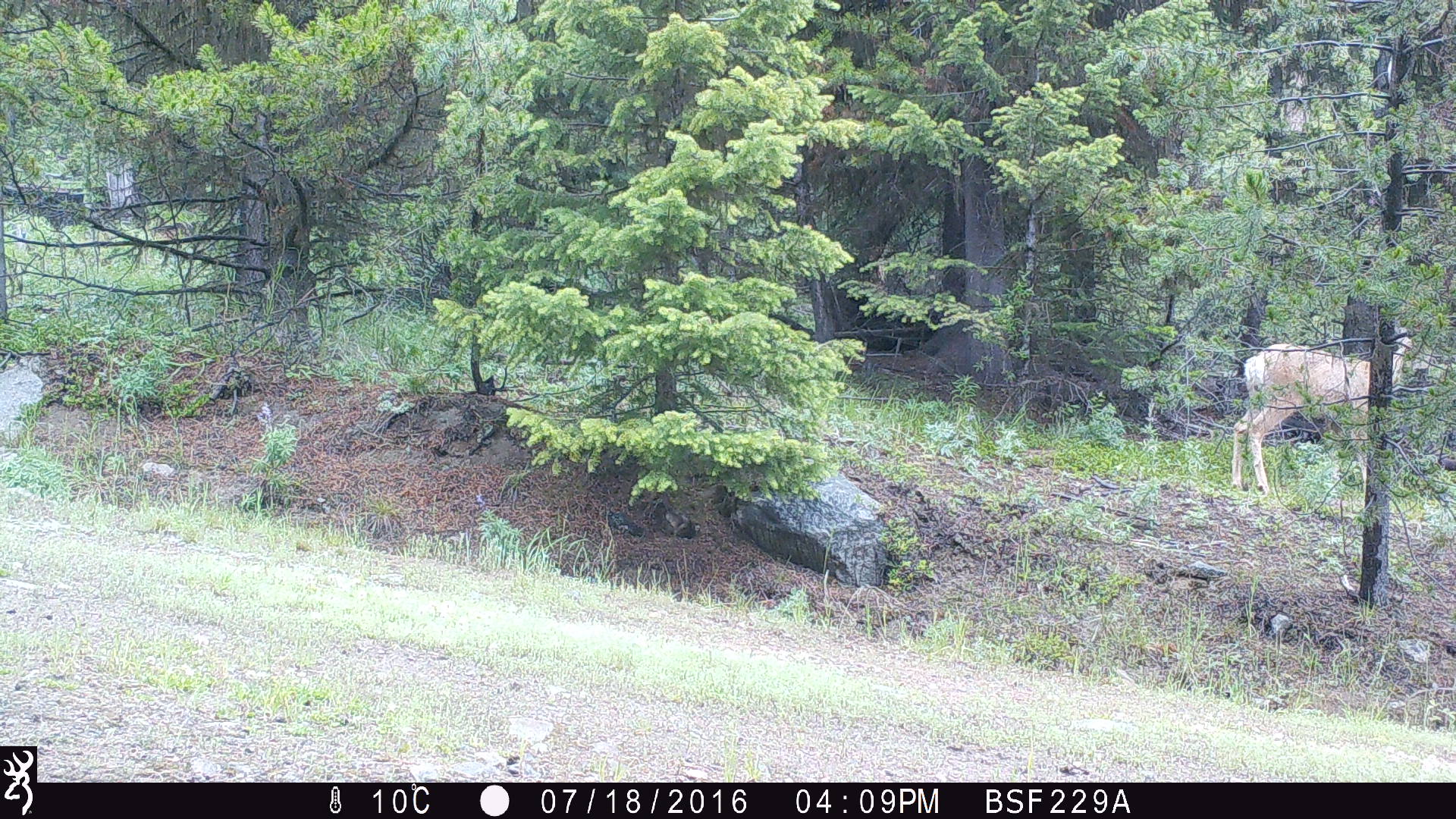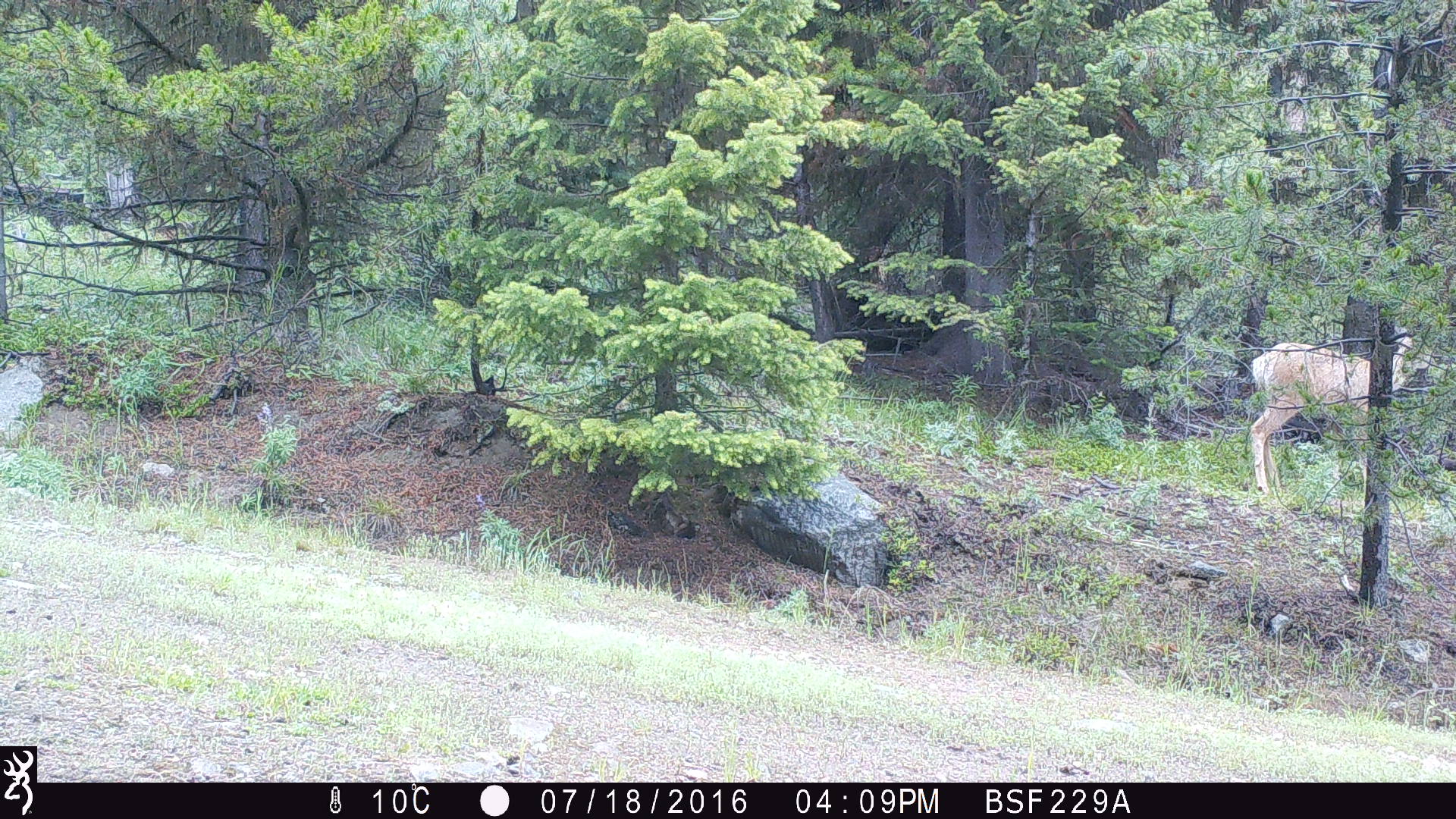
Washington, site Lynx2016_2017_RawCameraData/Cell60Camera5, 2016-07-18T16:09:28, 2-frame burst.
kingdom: Animalia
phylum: Chordata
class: Mammalia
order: Artiodactyla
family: Cervidae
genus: Odocoileus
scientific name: Odocoileus hemionus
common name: mule deer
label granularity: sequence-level